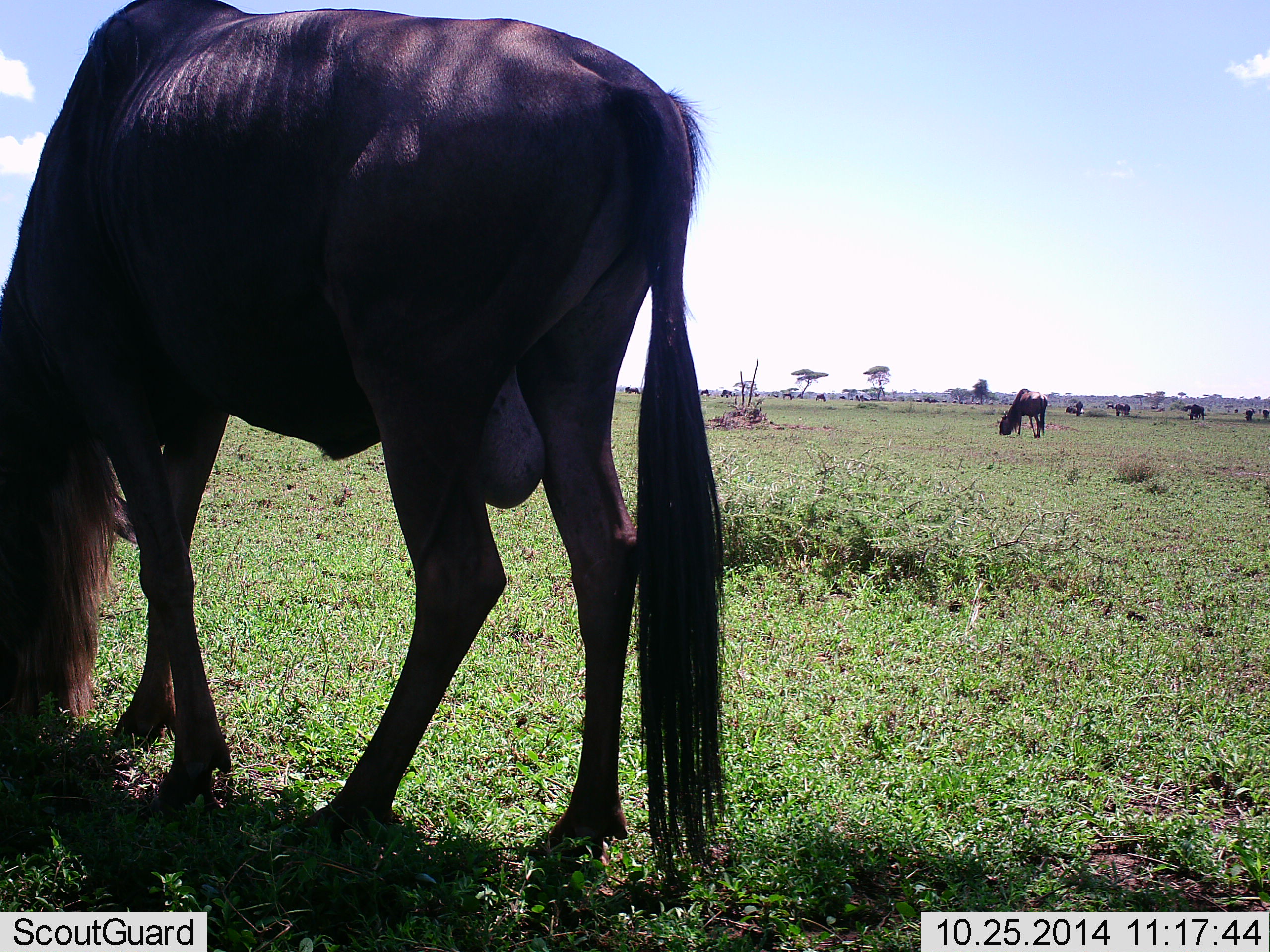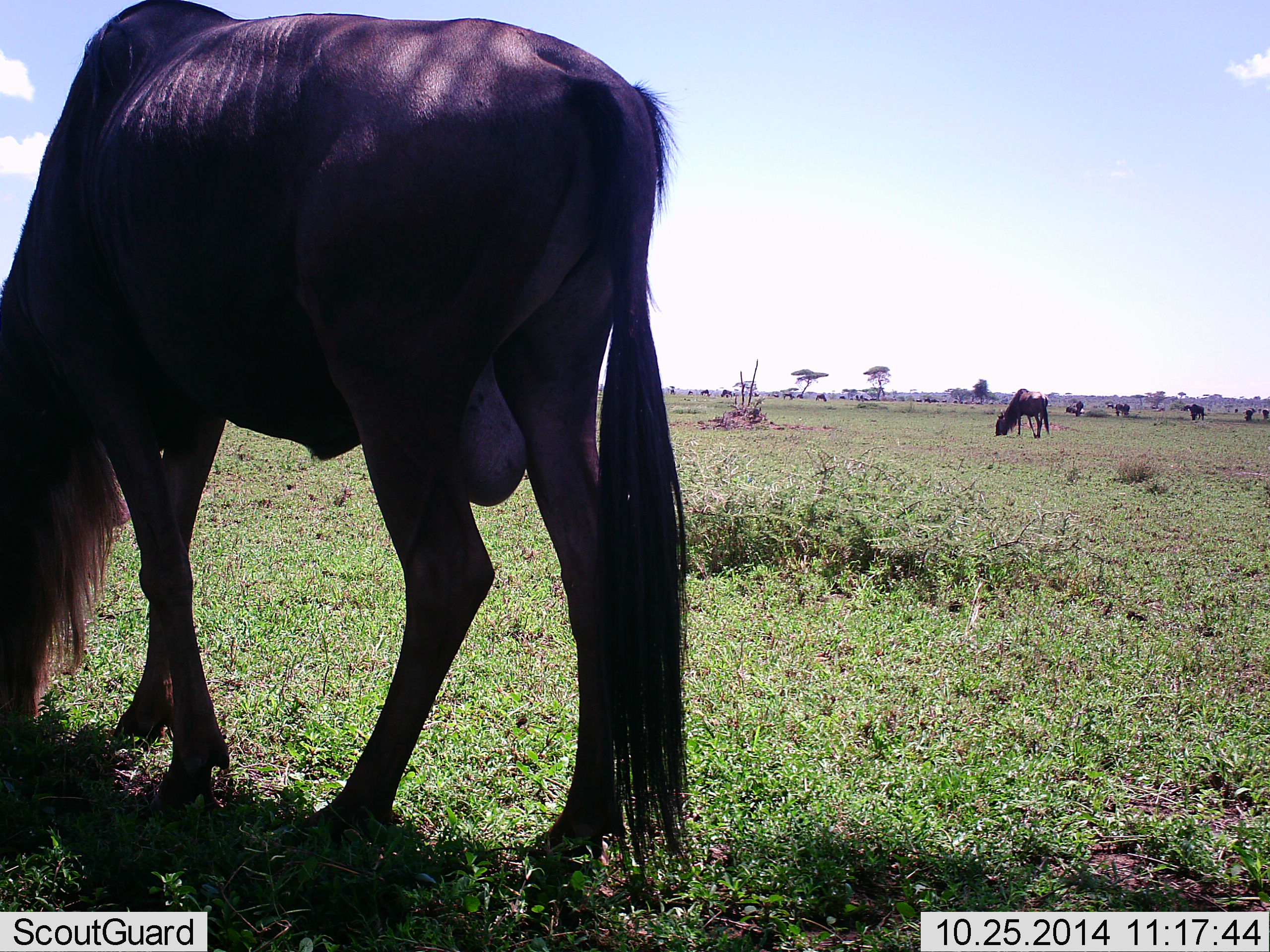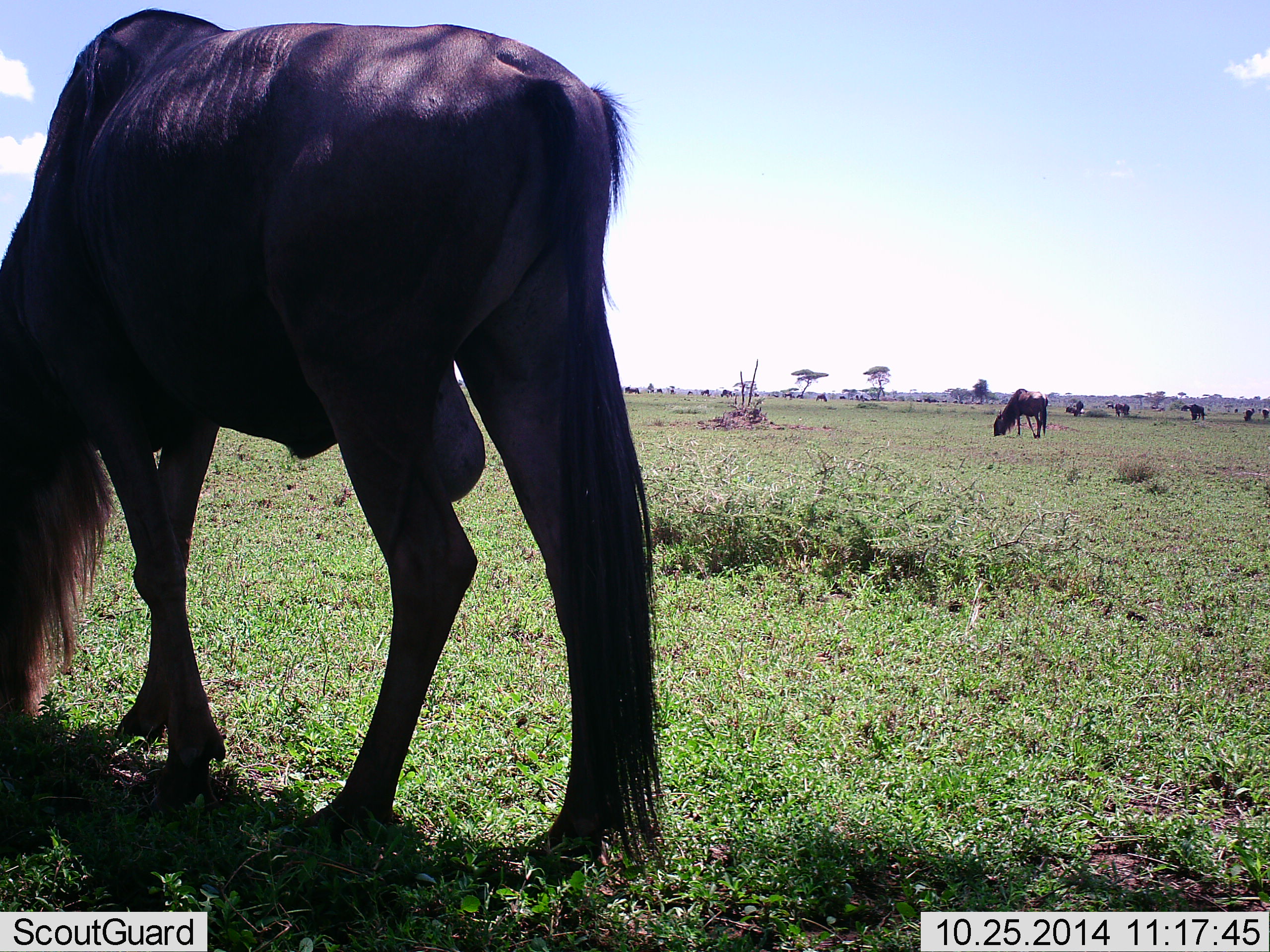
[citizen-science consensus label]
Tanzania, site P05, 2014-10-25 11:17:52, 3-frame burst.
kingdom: Animalia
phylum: Chordata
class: Mammalia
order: Artiodactyla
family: Bovidae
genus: Connochaetes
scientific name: Connochaetes taurinus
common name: blue wildebeest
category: wildebeest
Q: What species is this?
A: Wildebeest (blue wildebeest) (Connochaetes taurinus).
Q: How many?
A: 8.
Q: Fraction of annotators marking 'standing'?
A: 10%.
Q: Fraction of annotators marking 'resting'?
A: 0%.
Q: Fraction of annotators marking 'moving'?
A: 0%.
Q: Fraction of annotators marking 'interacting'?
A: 0%.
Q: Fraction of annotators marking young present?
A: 0%.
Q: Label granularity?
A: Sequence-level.